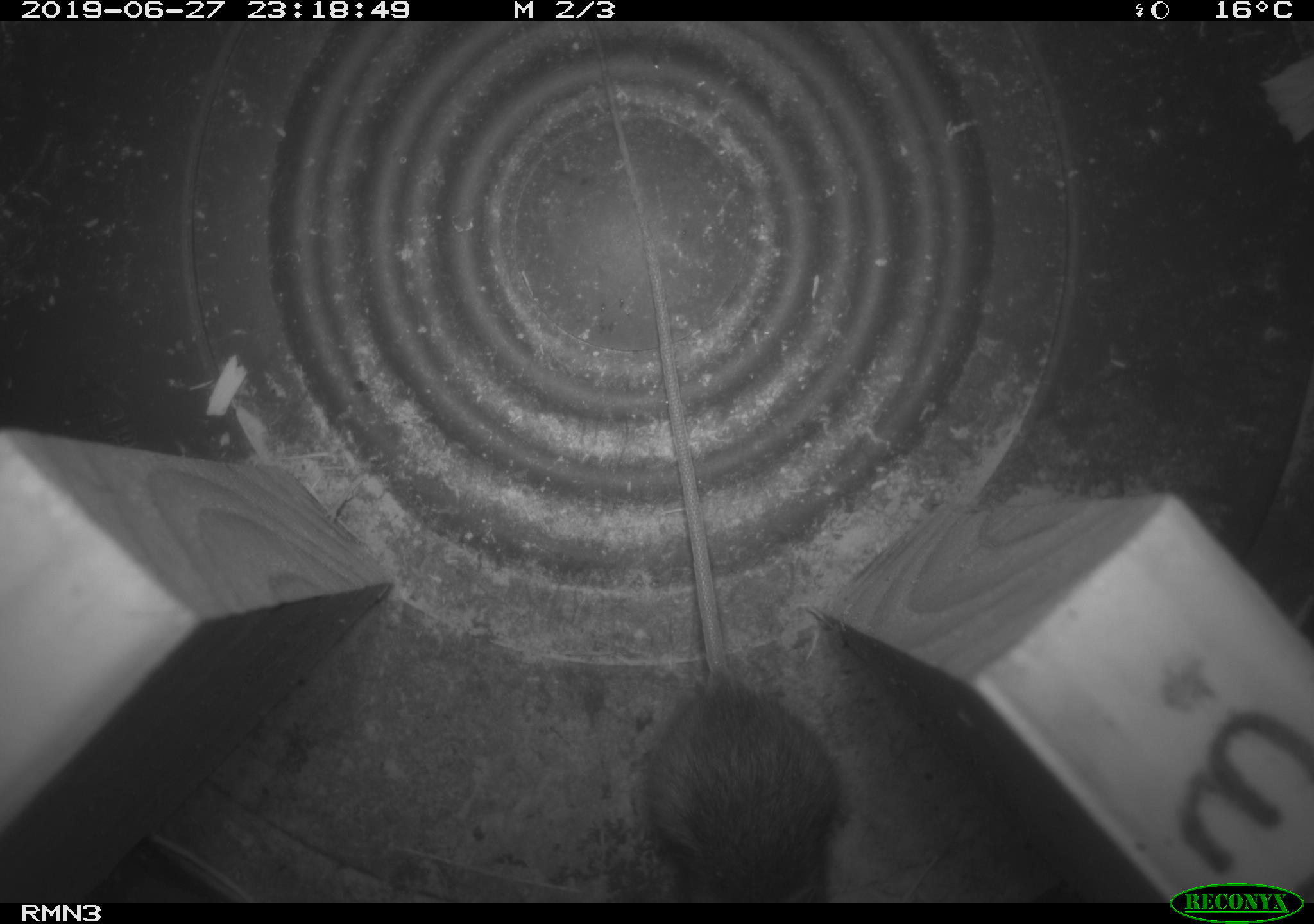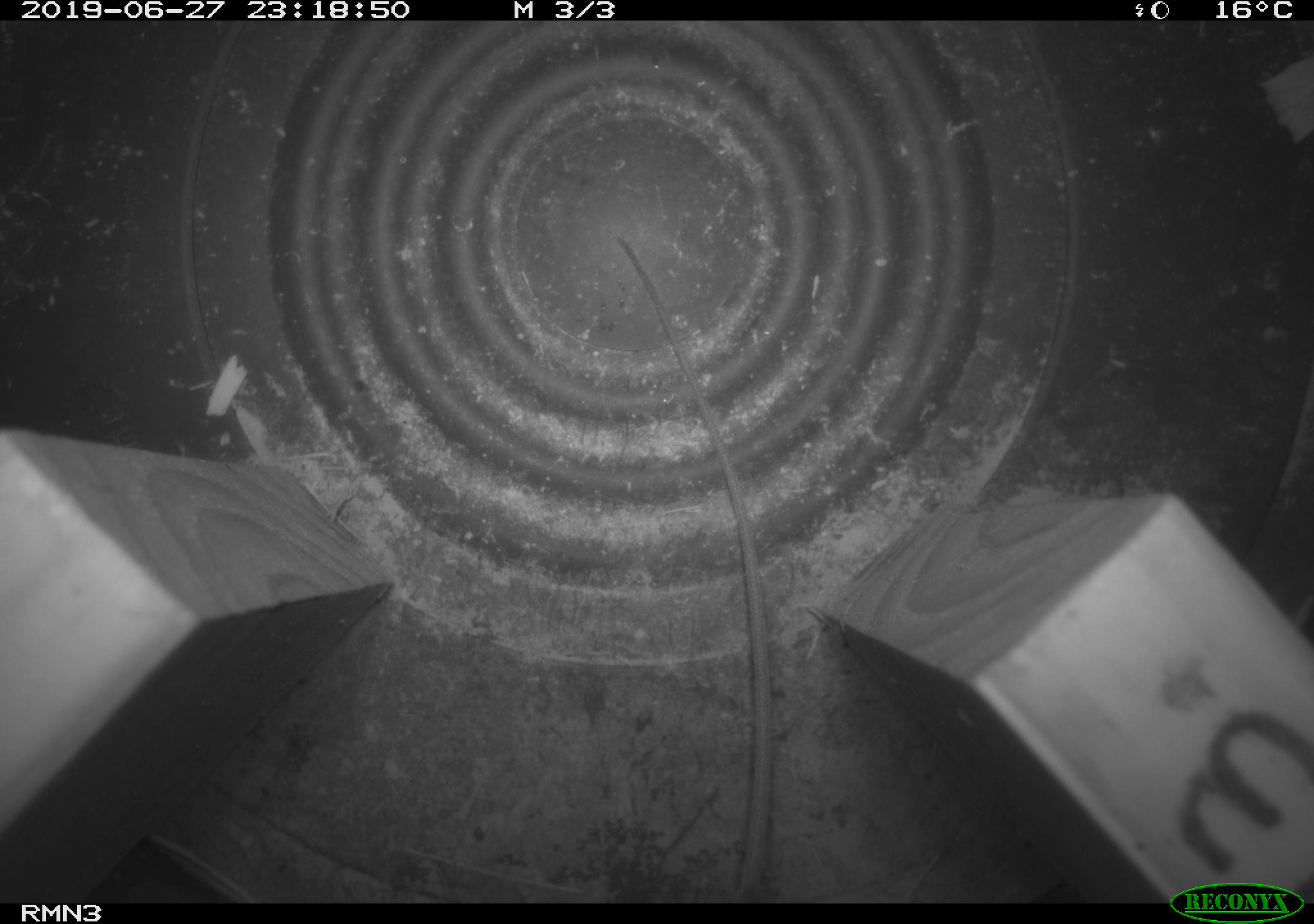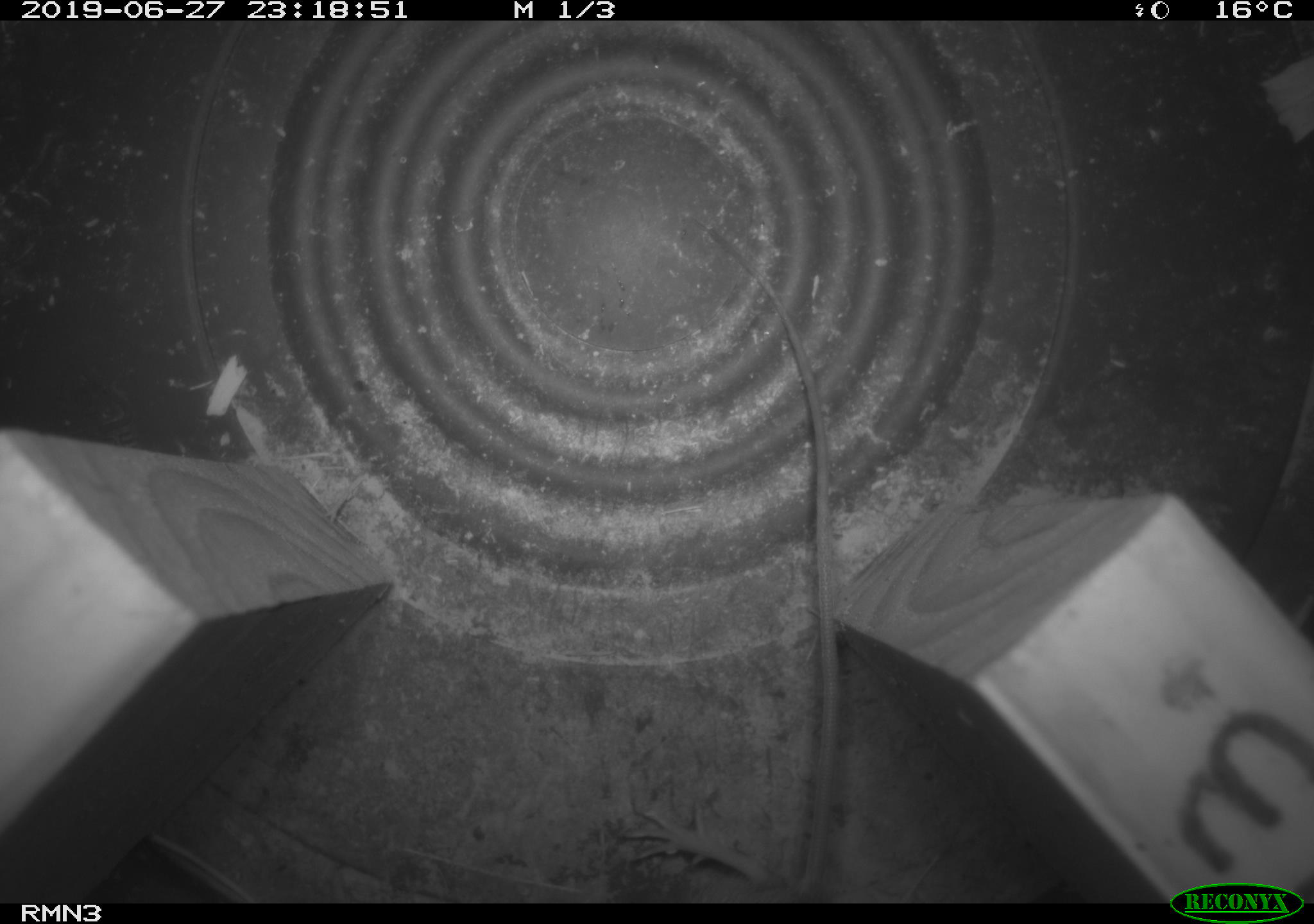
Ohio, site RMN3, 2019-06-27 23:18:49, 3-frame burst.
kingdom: Animalia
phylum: Chordata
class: Mammalia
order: Rodentia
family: Zapodidae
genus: Napaeozapus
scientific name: Napaeozapus insignis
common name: woodland jumping mouse